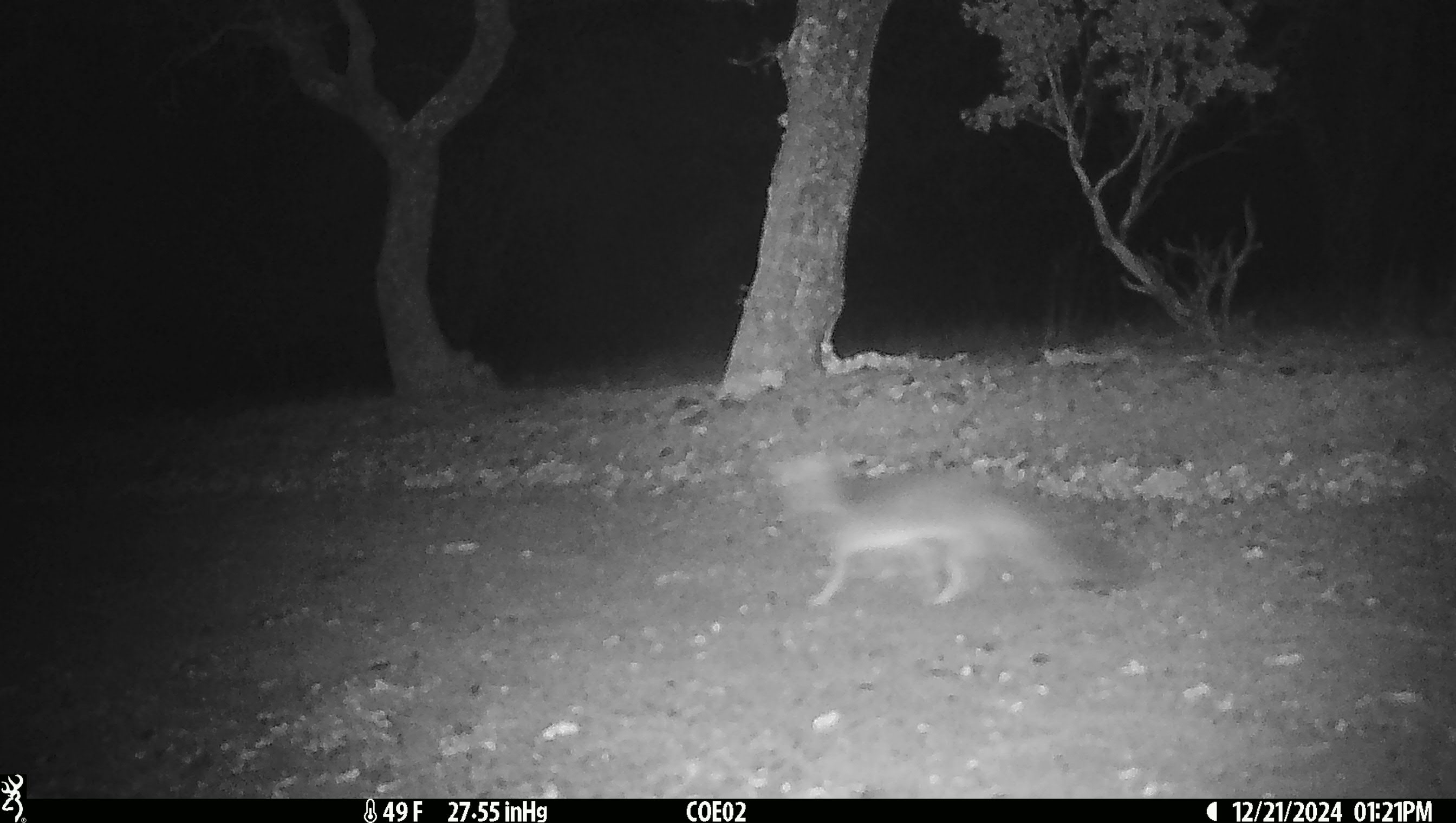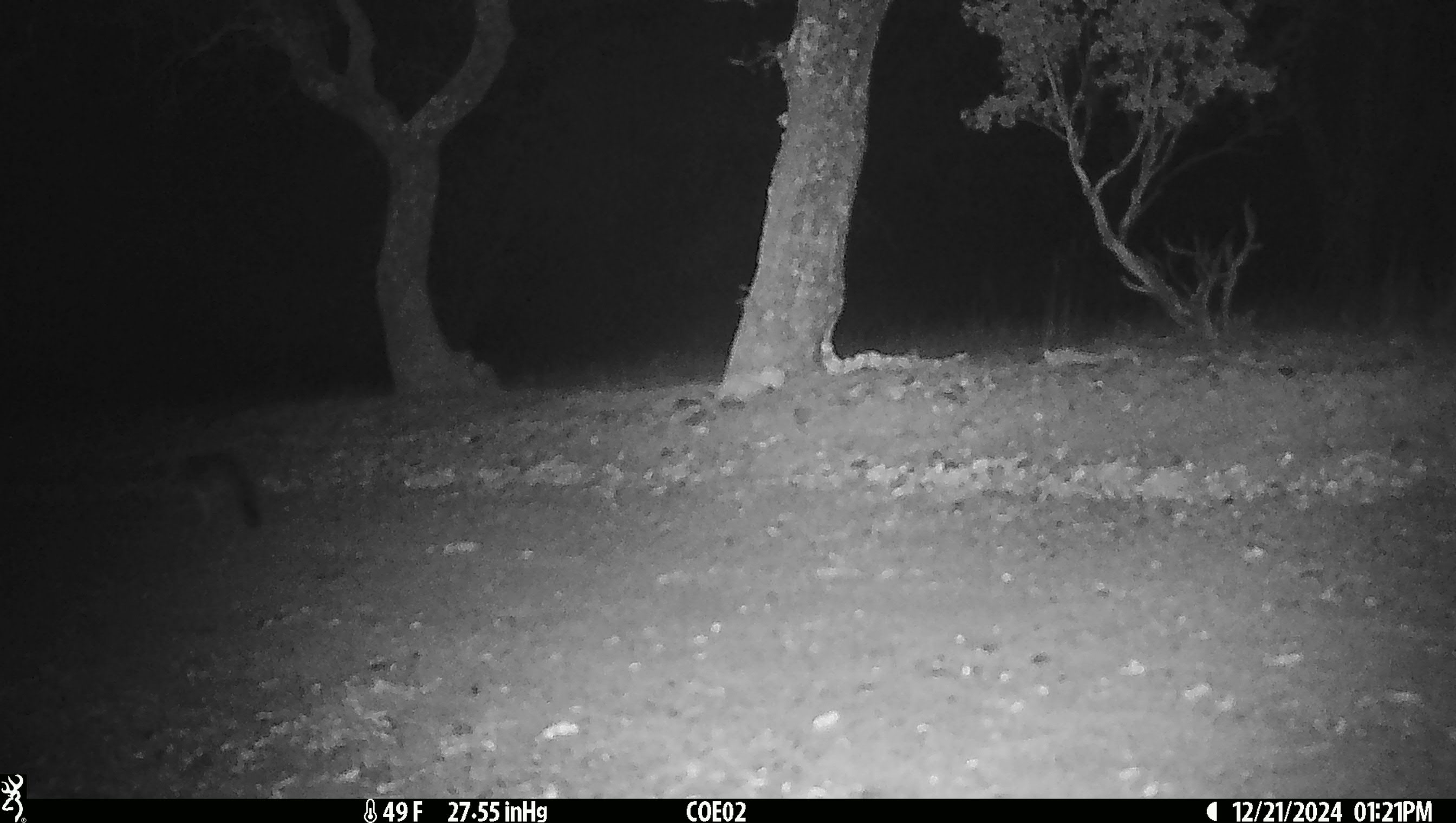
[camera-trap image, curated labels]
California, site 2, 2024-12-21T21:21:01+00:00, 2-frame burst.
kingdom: Animalia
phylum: Chordata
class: Mammalia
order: Carnivora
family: Canidae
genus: Urocyon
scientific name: Urocyon cinereoargenteus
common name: gray fox